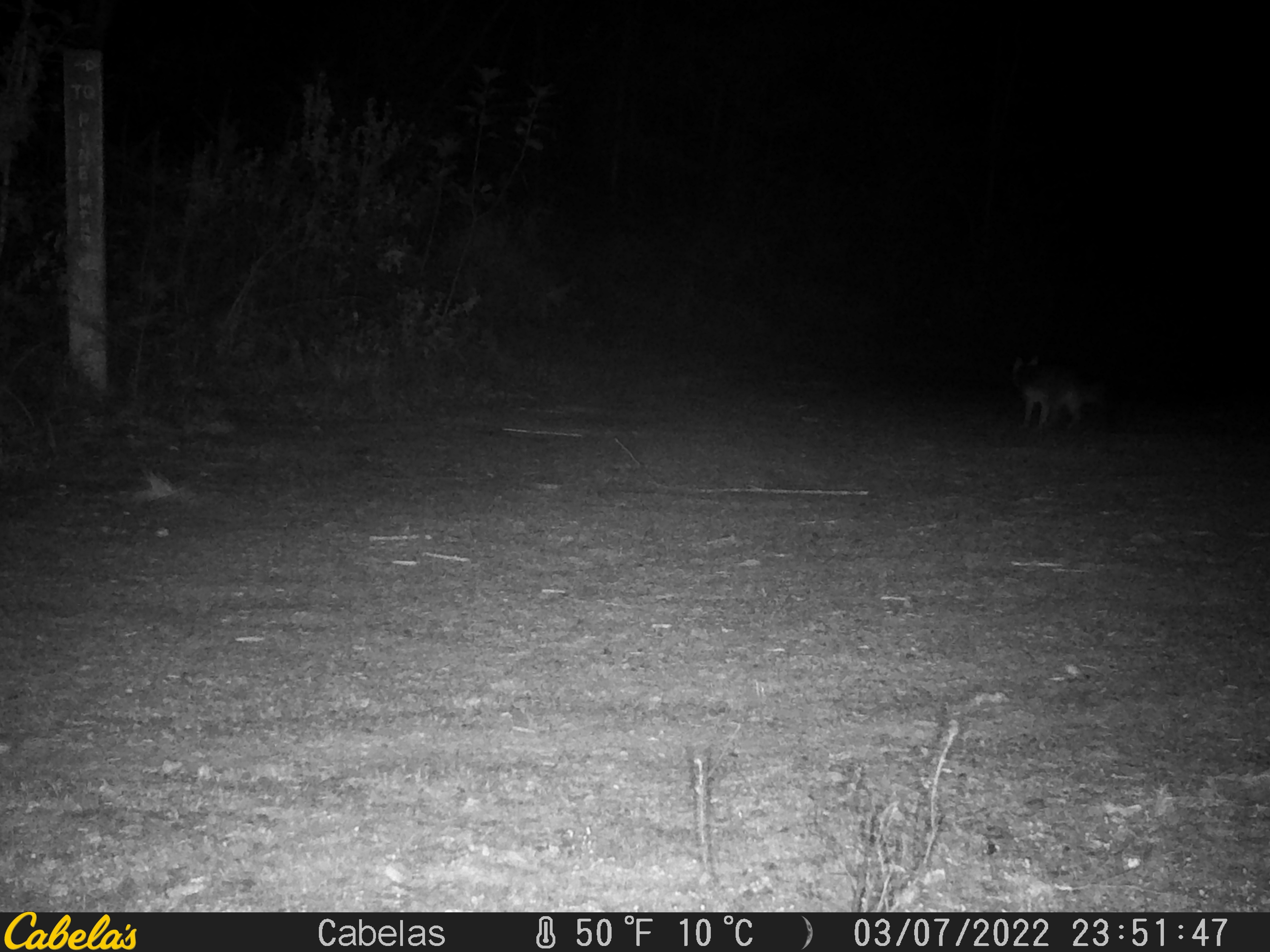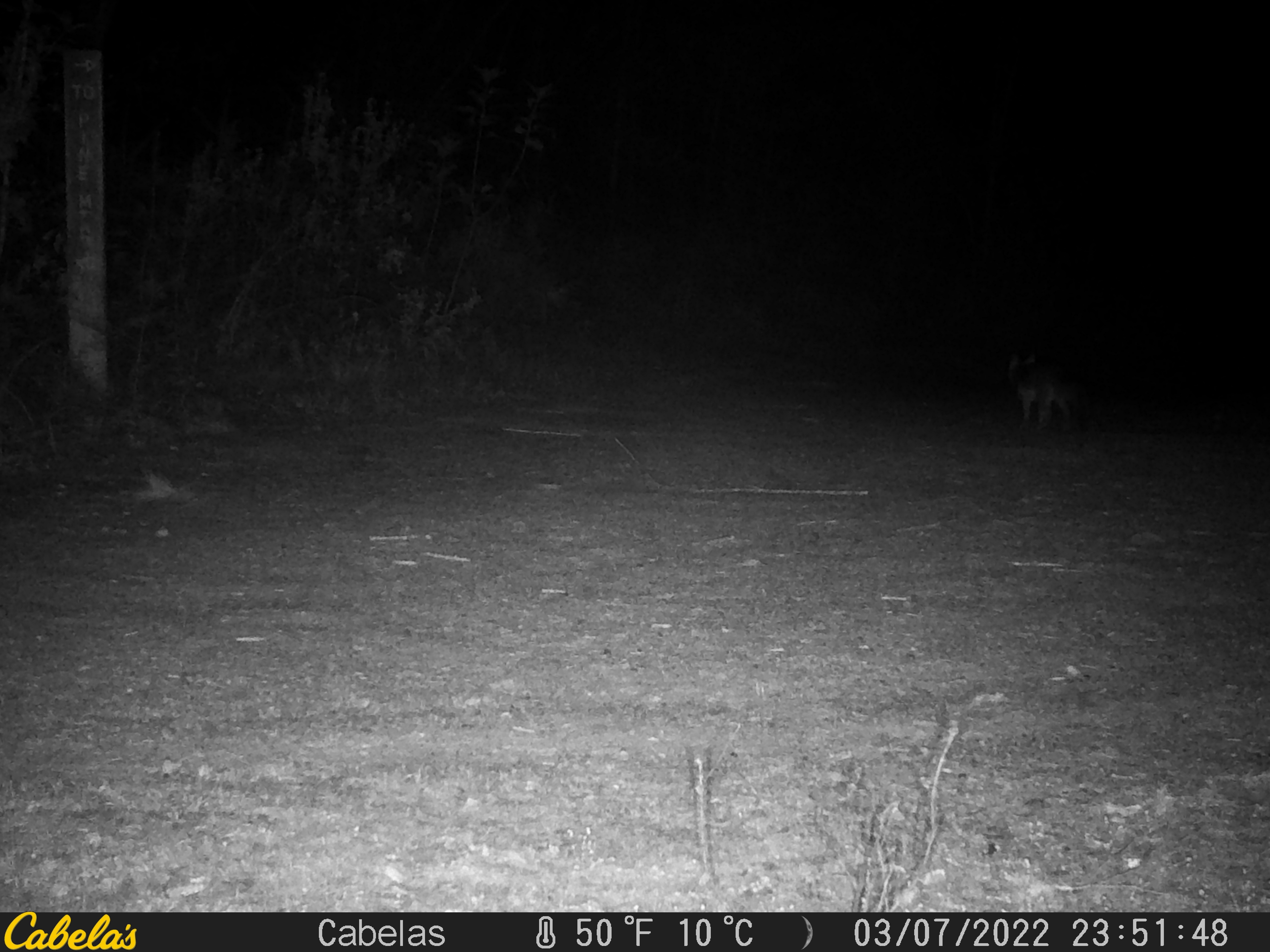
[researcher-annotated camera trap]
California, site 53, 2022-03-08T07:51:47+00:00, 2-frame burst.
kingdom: Animalia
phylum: Chordata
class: Mammalia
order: Carnivora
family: Canidae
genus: Urocyon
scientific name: Urocyon cinereoargenteus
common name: gray fox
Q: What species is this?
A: Gray fox (Urocyon cinereoargenteus).